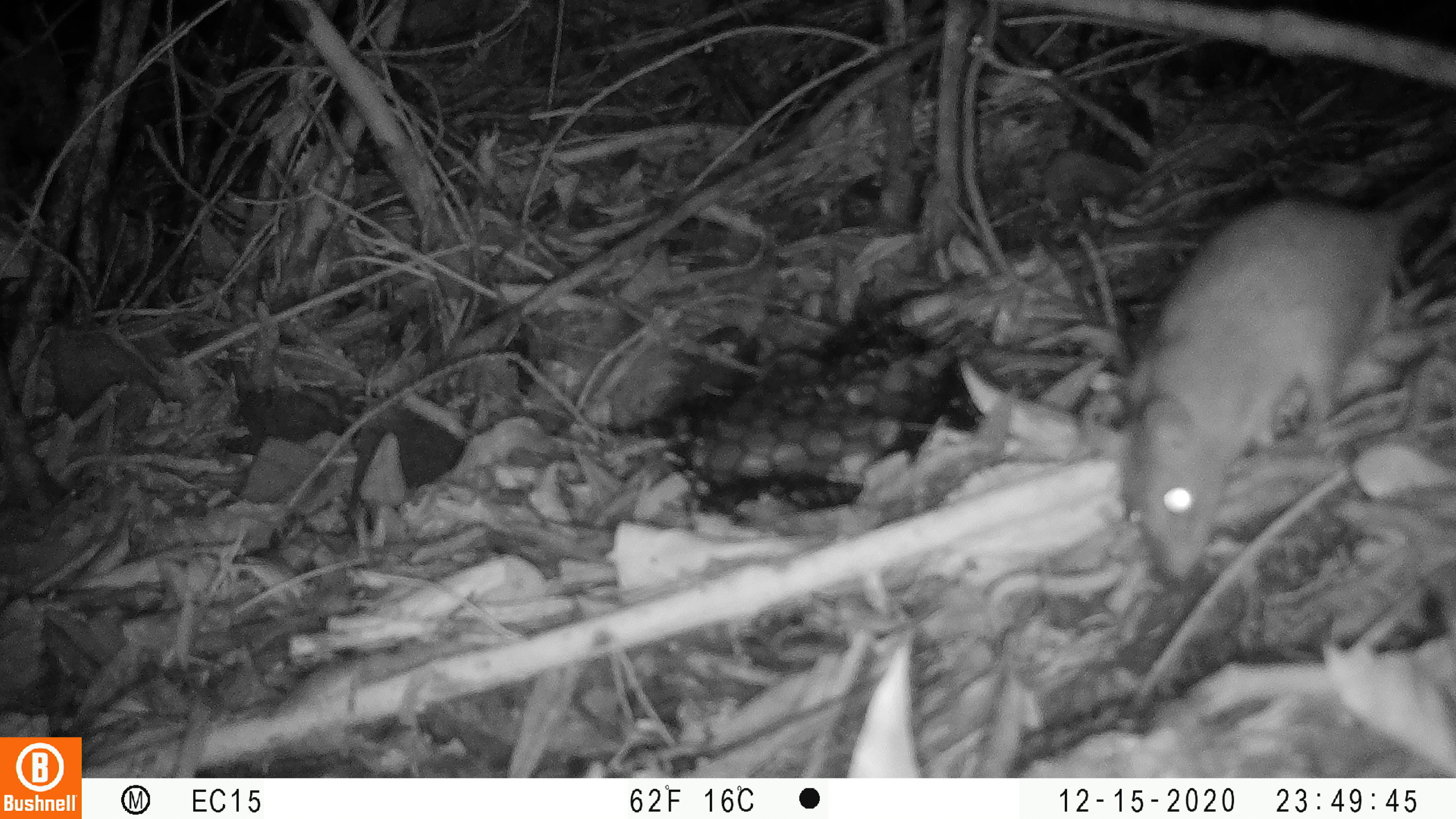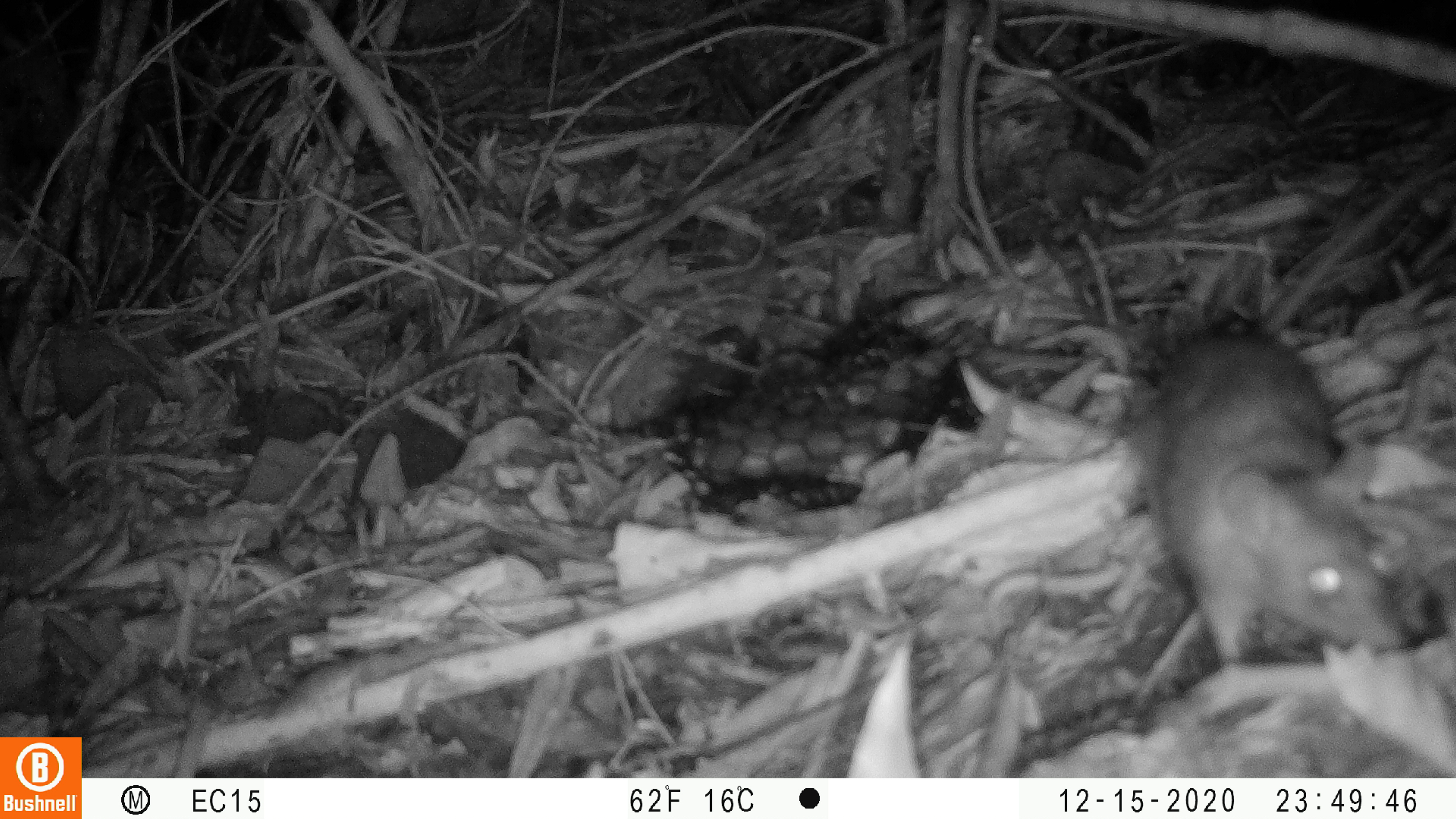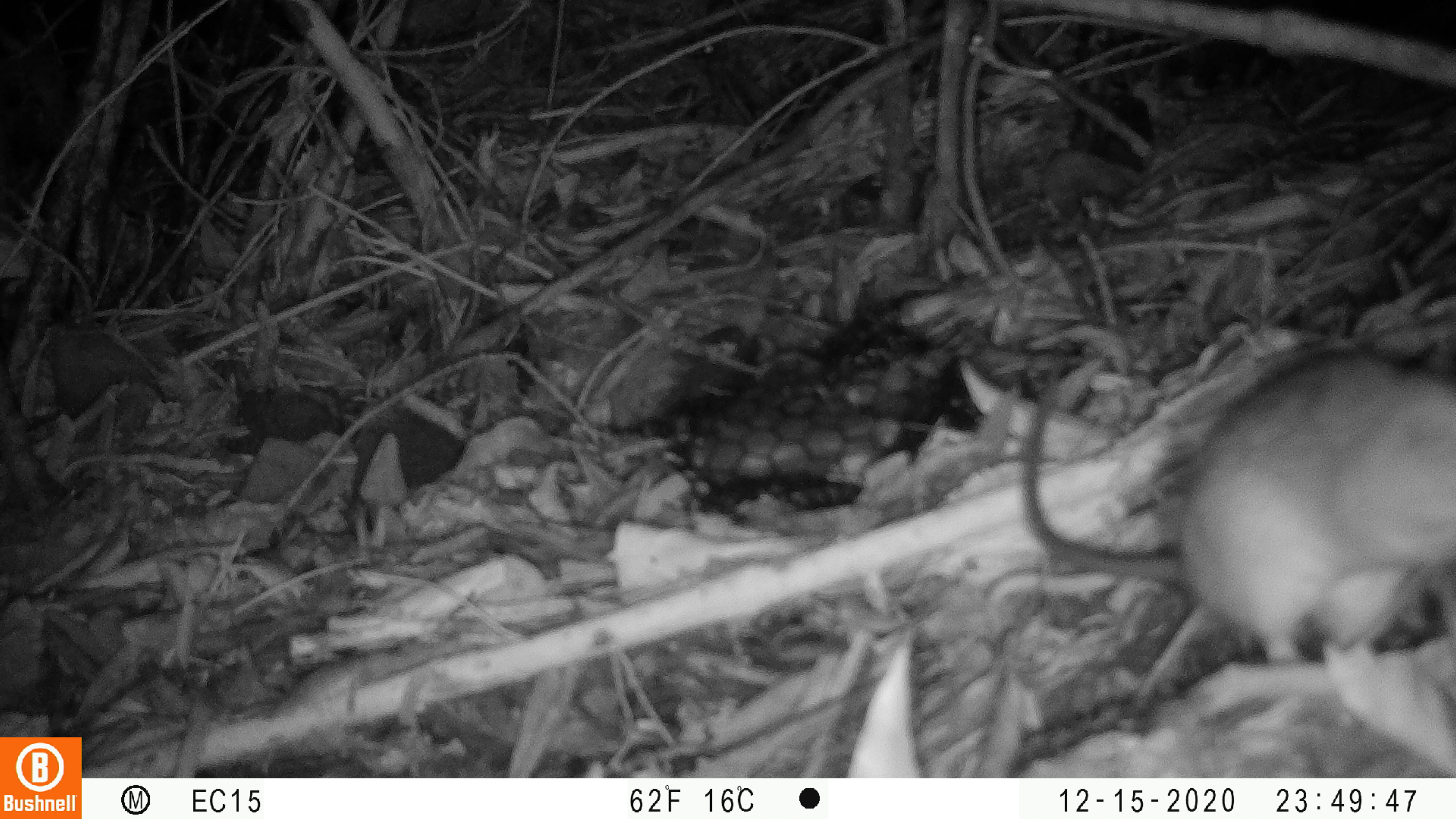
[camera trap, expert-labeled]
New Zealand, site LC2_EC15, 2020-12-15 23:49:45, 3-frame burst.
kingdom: Animalia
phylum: Chordata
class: Mammalia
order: Rodentia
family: Muridae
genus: Rattus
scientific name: Rattus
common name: rat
Rat (Rattus).